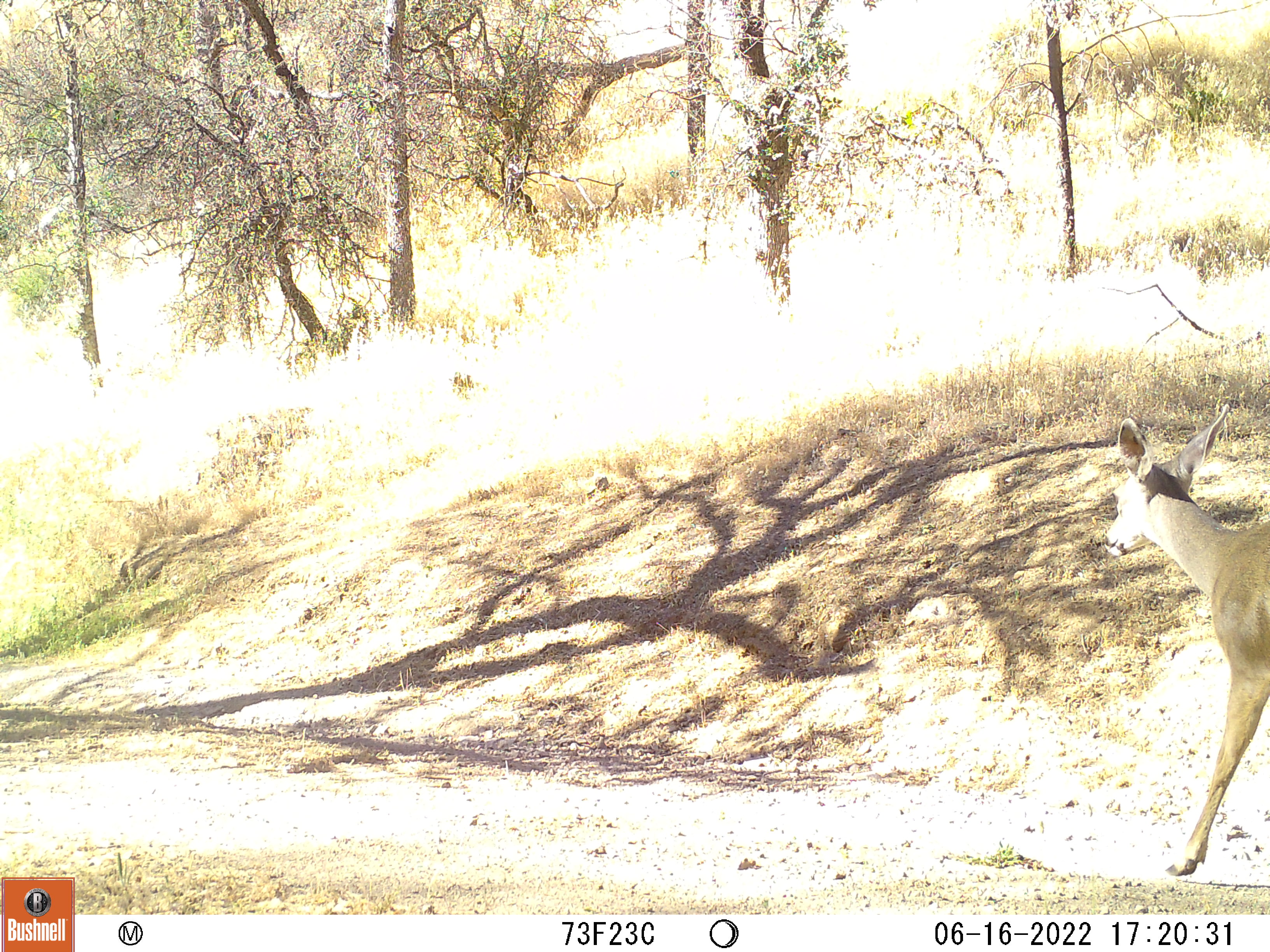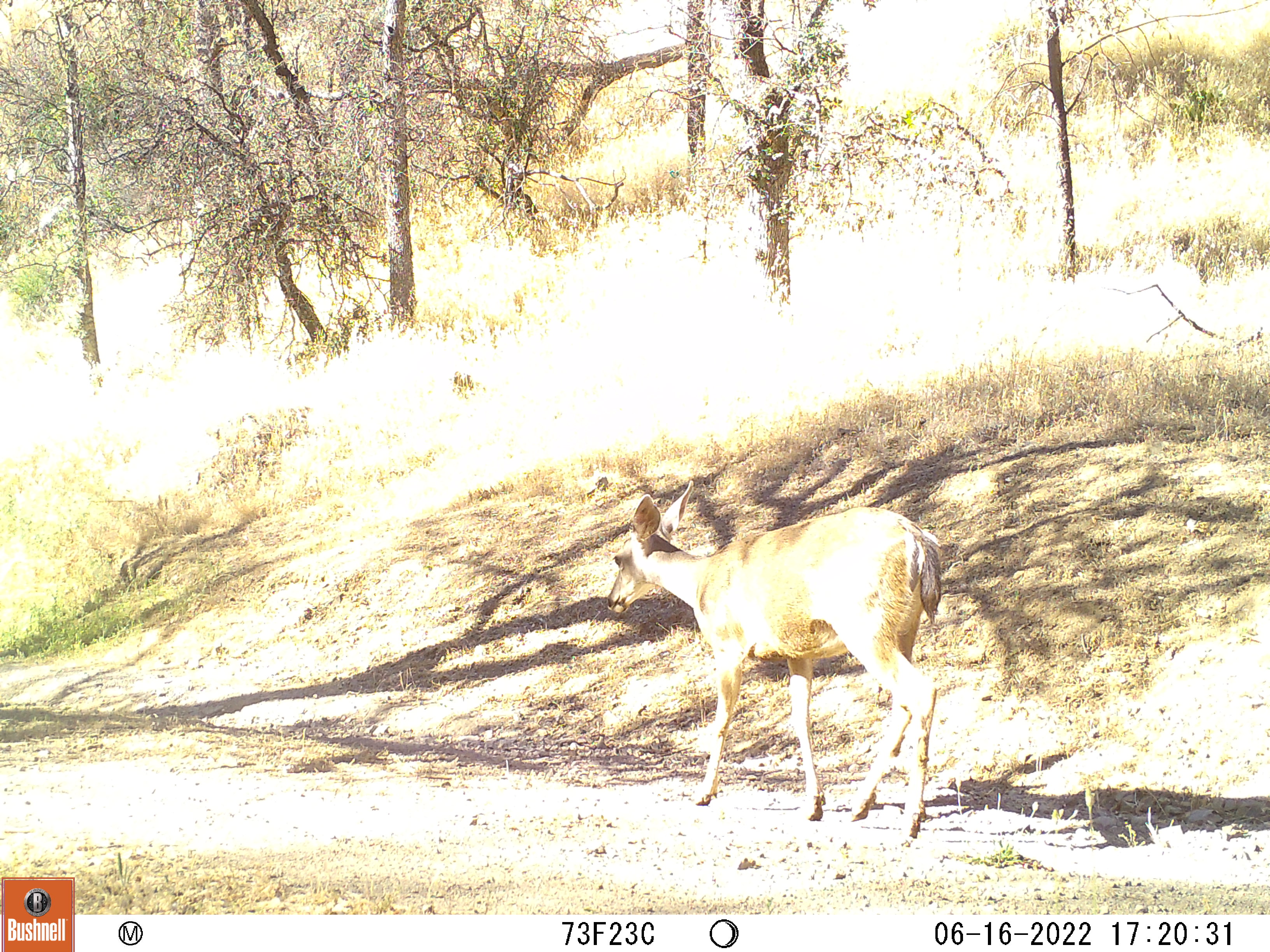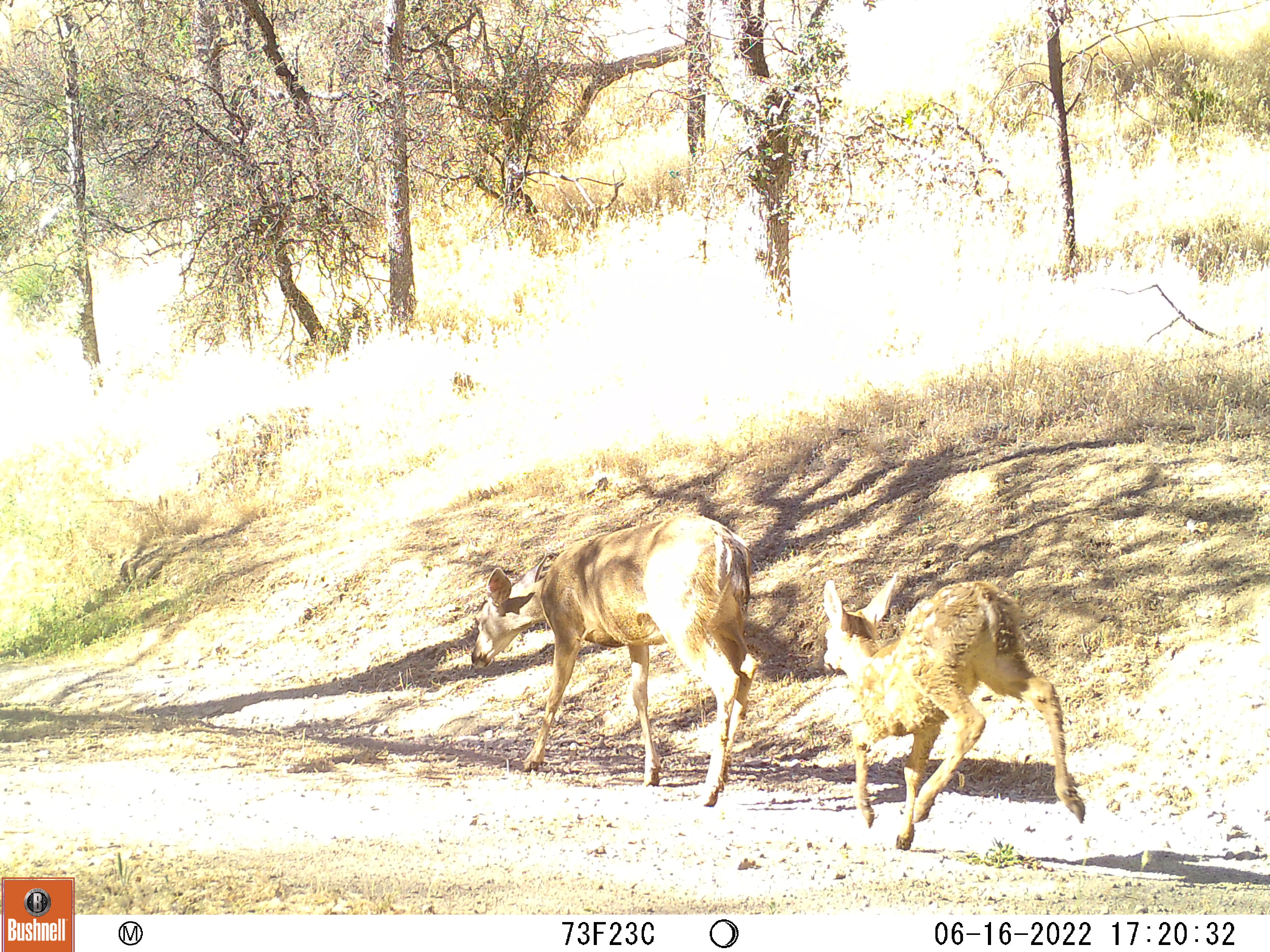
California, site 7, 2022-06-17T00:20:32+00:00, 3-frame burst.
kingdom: Animalia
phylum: Chordata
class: Mammalia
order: Artiodactyla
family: Cervidae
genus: Odocoileus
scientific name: Odocoileus hemionus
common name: mule deer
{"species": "mule deer (Odocoileus hemionus)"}